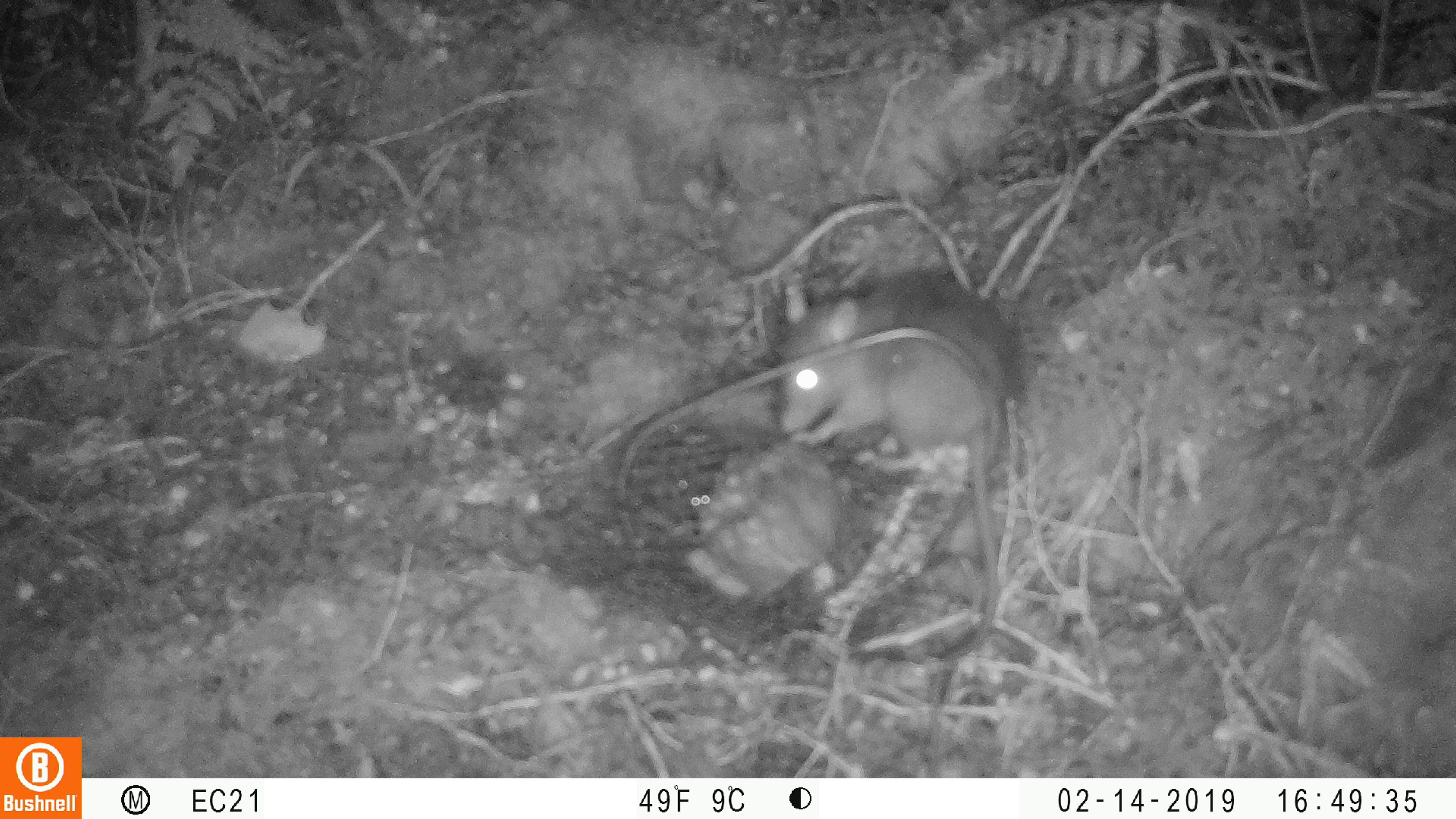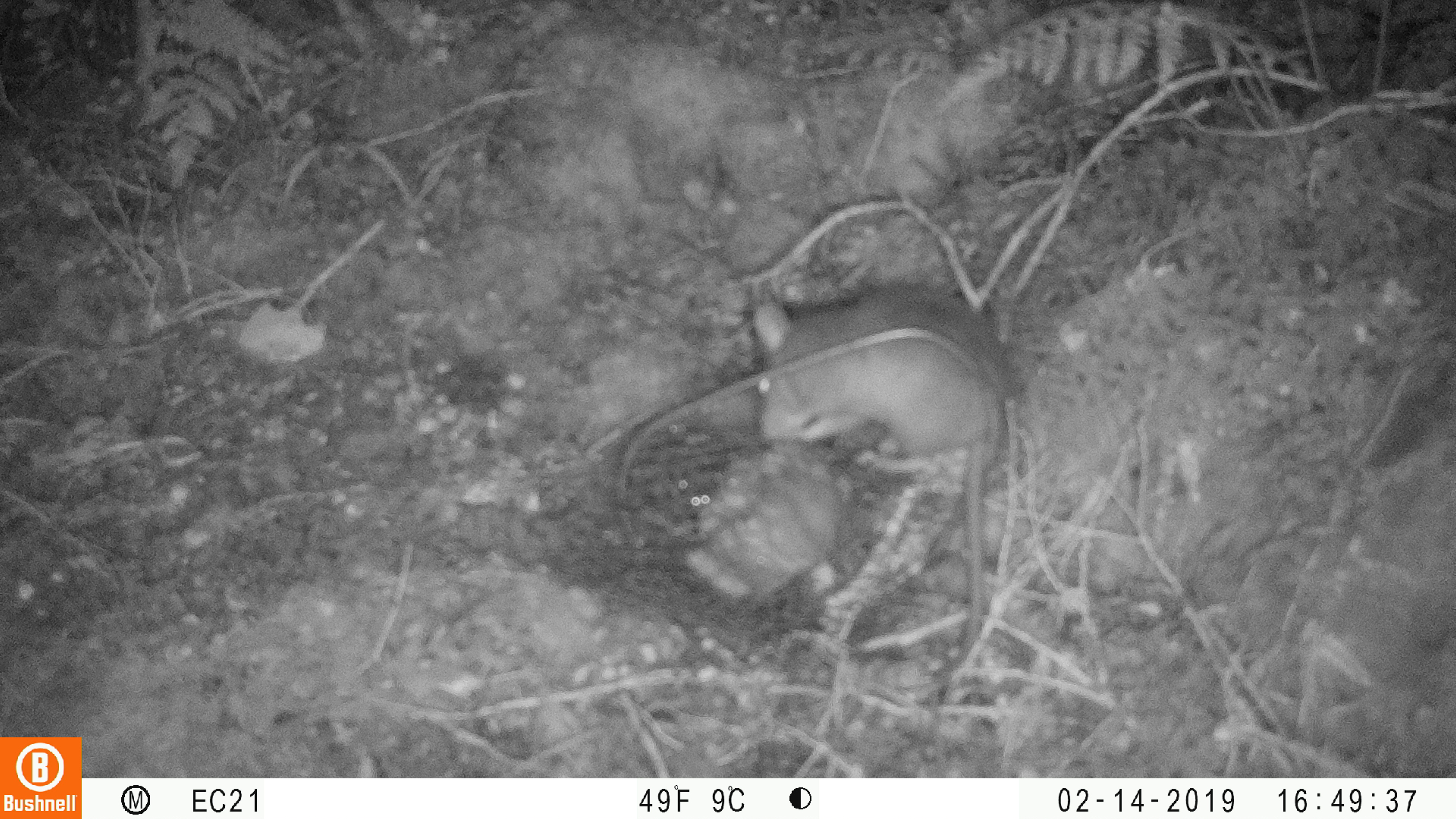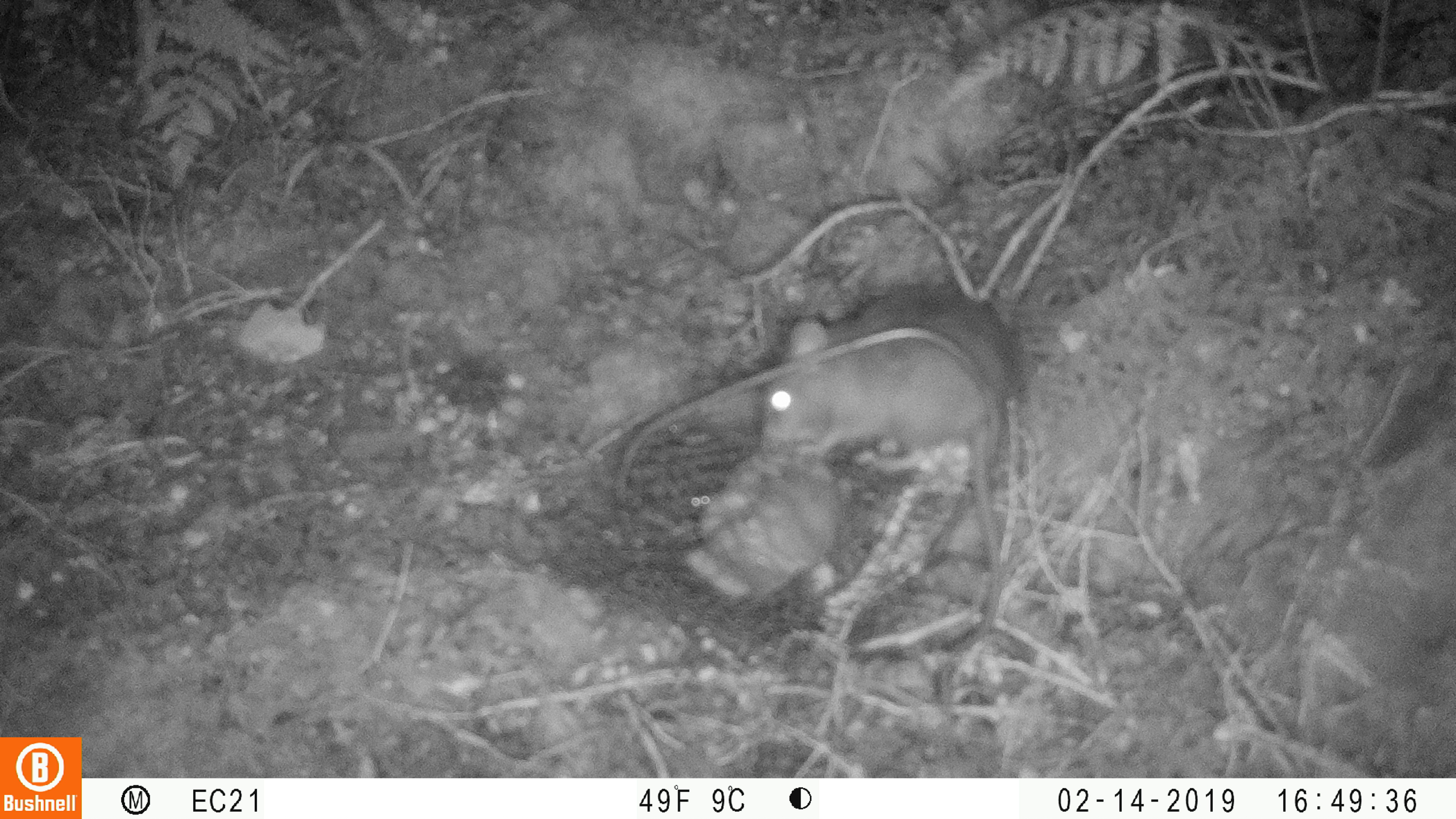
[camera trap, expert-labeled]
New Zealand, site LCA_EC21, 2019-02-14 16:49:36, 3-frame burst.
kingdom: Animalia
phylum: Chordata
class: Mammalia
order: Rodentia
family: Muridae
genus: Rattus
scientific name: Rattus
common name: rat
Rat (Rattus).